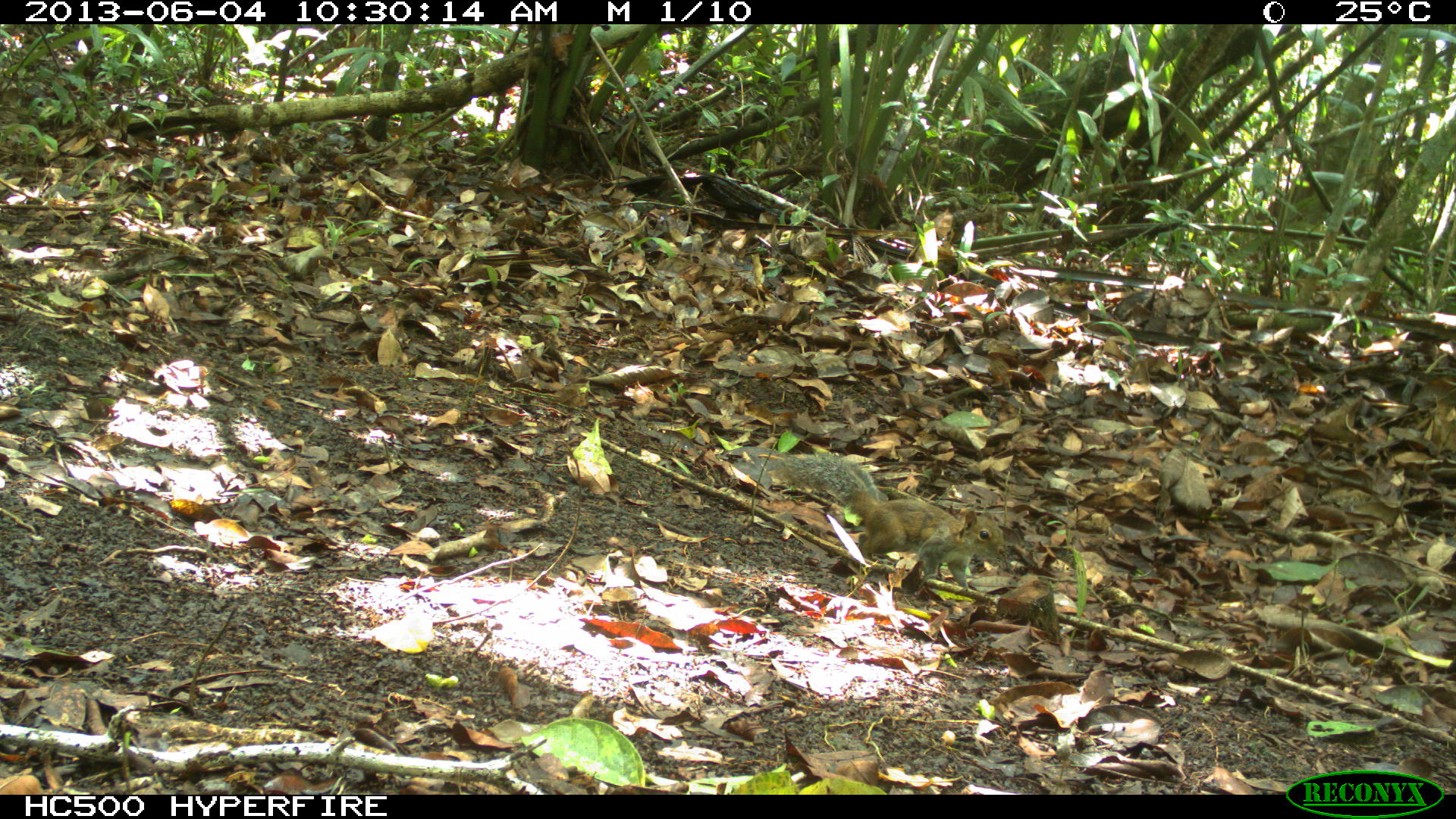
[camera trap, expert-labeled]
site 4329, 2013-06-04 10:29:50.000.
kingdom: Animalia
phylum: Chordata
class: Mammalia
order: Rodentia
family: Sciuridae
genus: Sciurus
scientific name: Sciurus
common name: squirrel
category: sciurus sp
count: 1